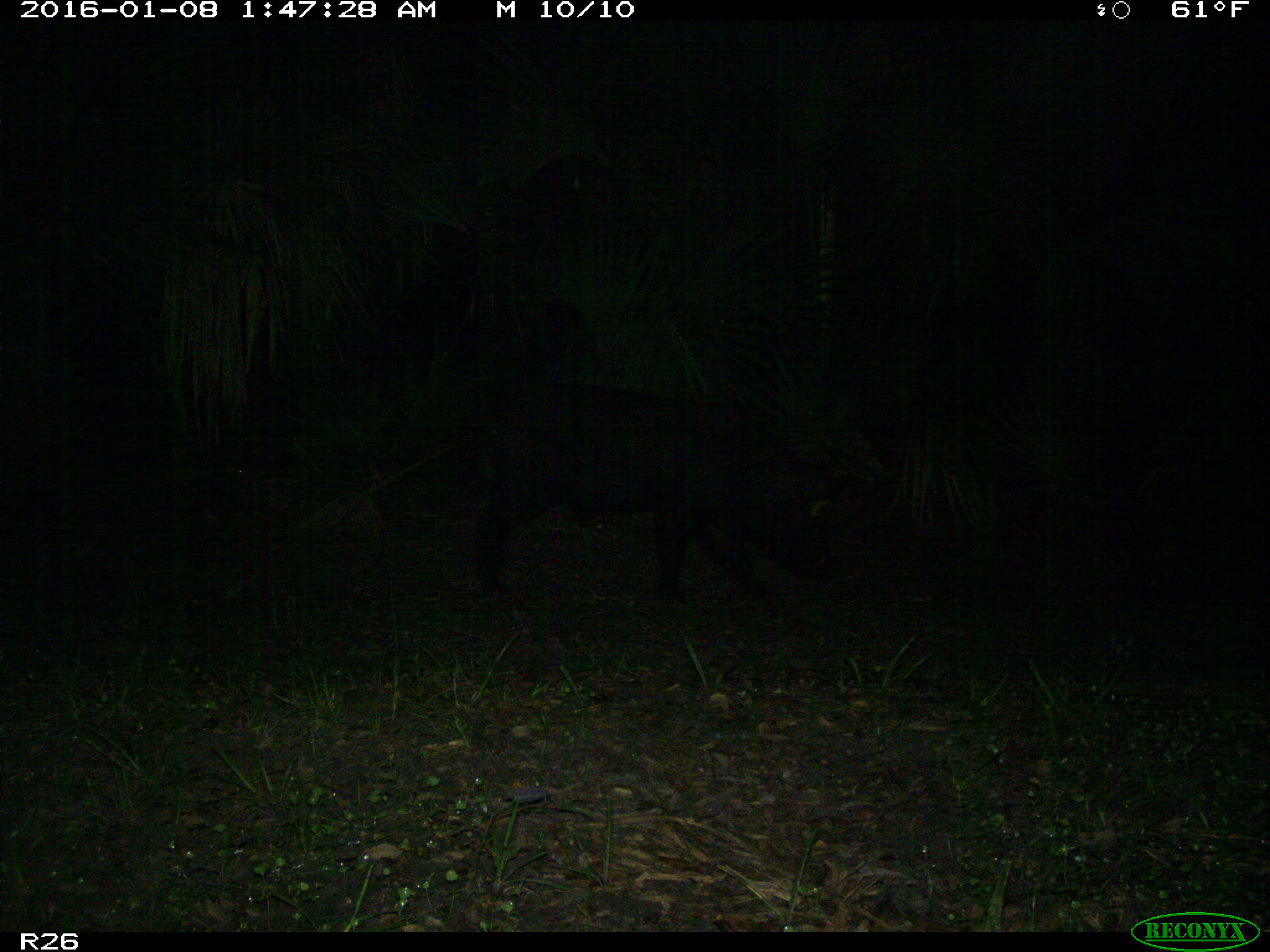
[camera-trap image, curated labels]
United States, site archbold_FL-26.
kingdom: Animalia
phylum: Chordata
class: Mammalia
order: Artiodactyla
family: Suidae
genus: Sus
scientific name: Sus scrofa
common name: wild boar